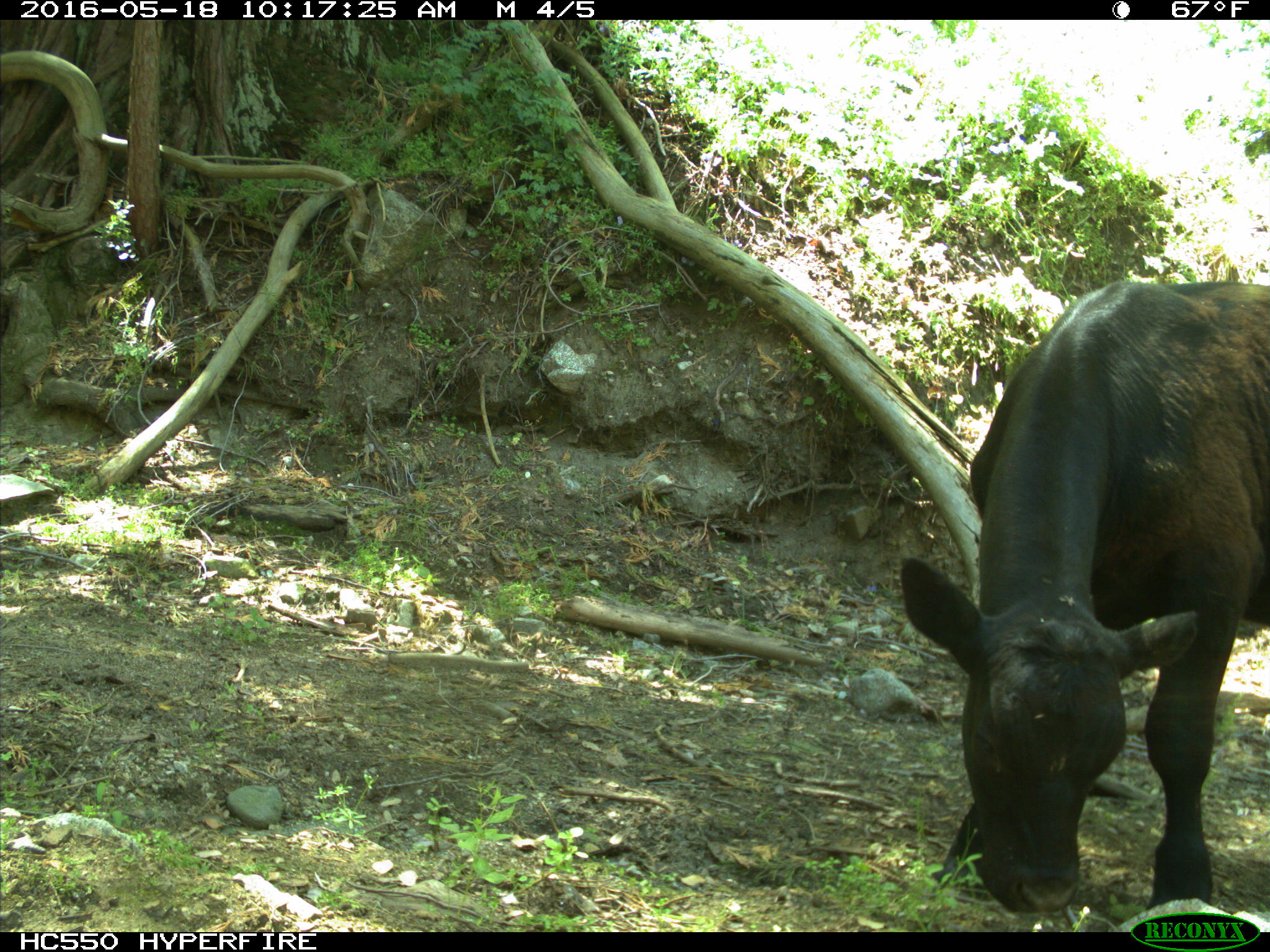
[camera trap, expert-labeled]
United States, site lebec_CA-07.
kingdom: Animalia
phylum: Chordata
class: Mammalia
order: Artiodactyla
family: Bovidae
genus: Bos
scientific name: Bos taurus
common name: domestic cow